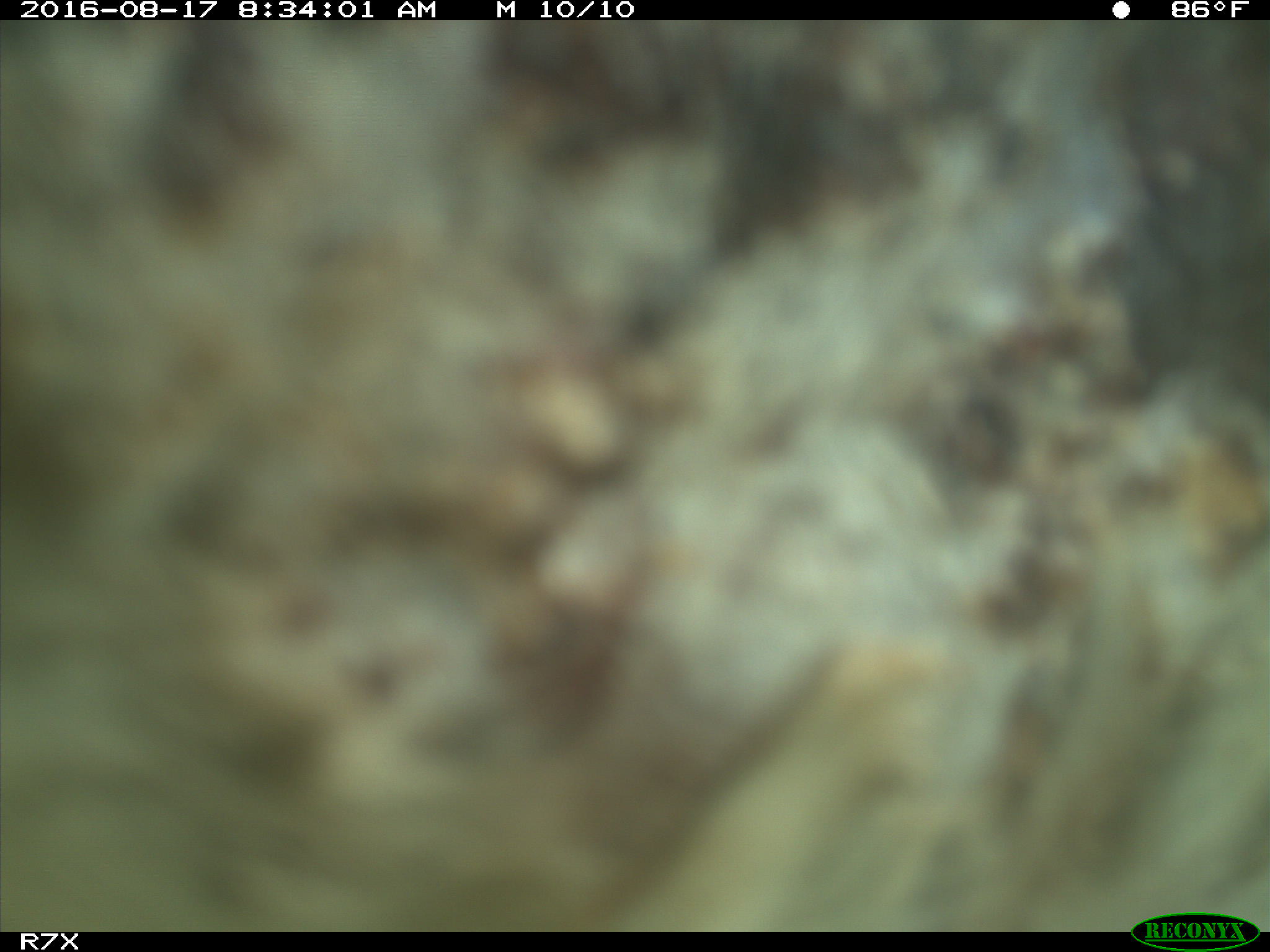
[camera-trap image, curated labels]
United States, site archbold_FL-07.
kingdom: Animalia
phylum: Chordata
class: Mammalia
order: Artiodactyla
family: Bovidae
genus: Bos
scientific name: Bos taurus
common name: domestic cow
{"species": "Bos taurus (domestic cow)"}